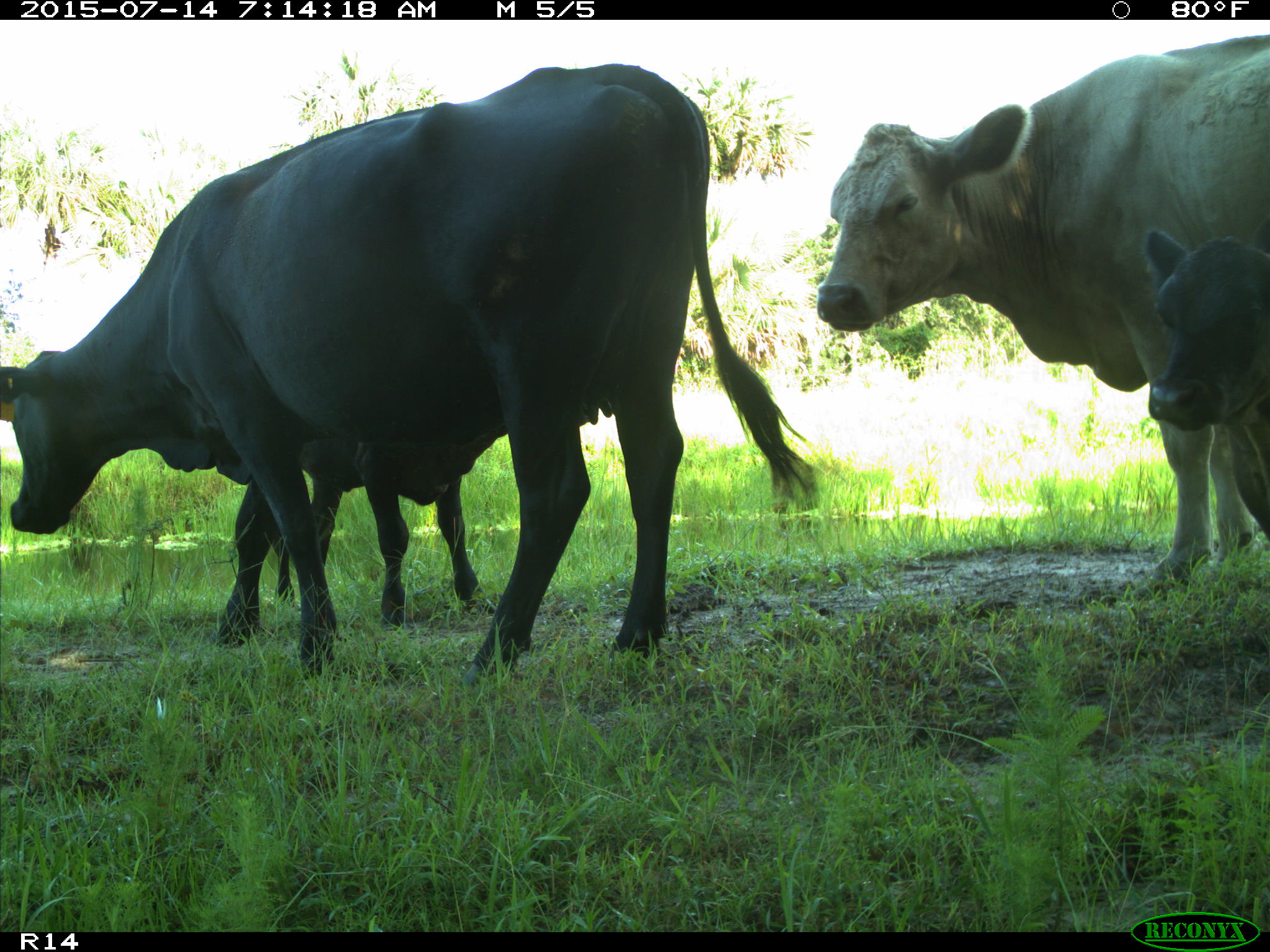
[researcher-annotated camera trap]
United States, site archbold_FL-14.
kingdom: Animalia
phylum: Chordata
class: Mammalia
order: Artiodactyla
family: Bovidae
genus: Bos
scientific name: Bos taurus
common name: domestic cow